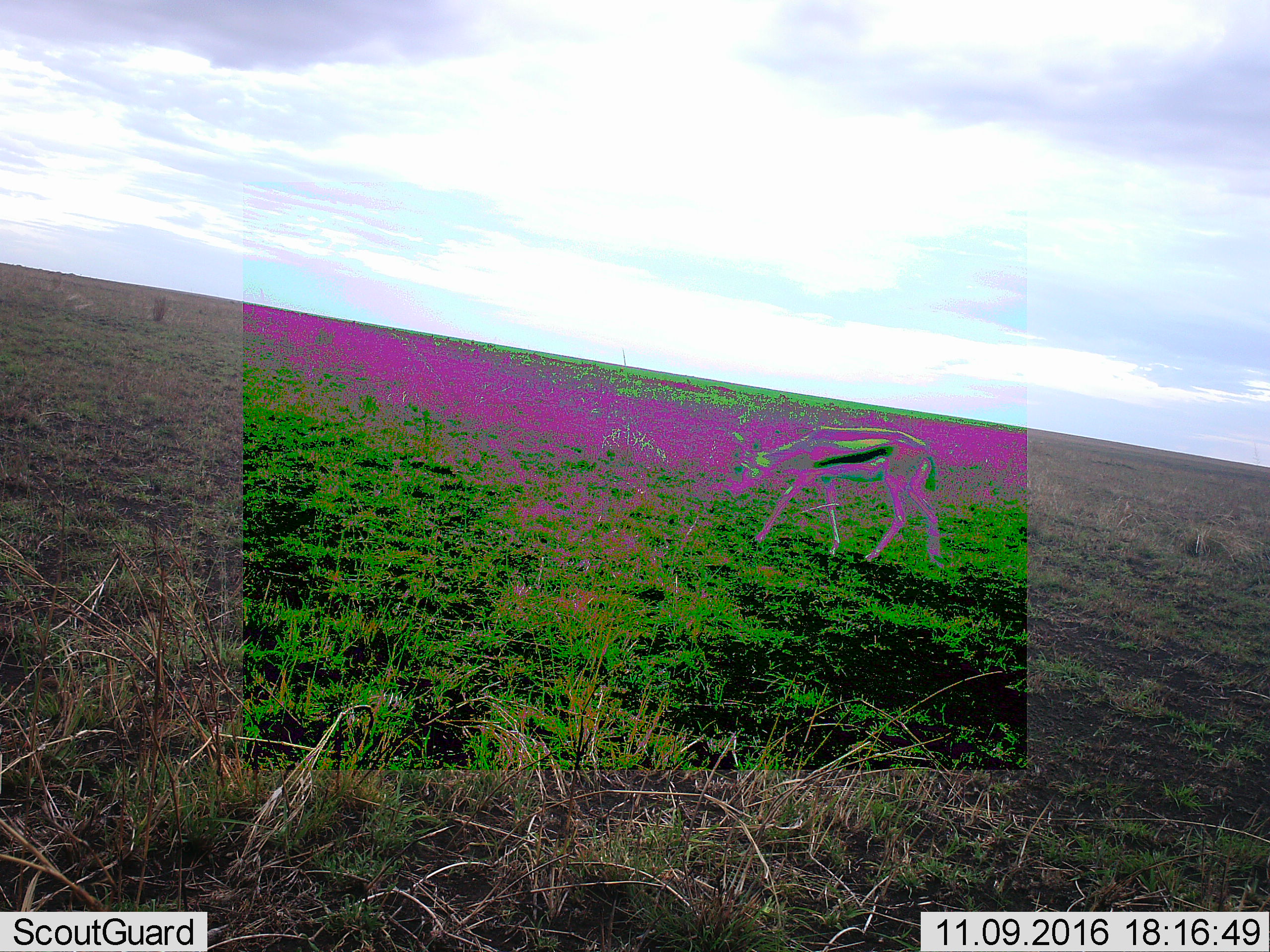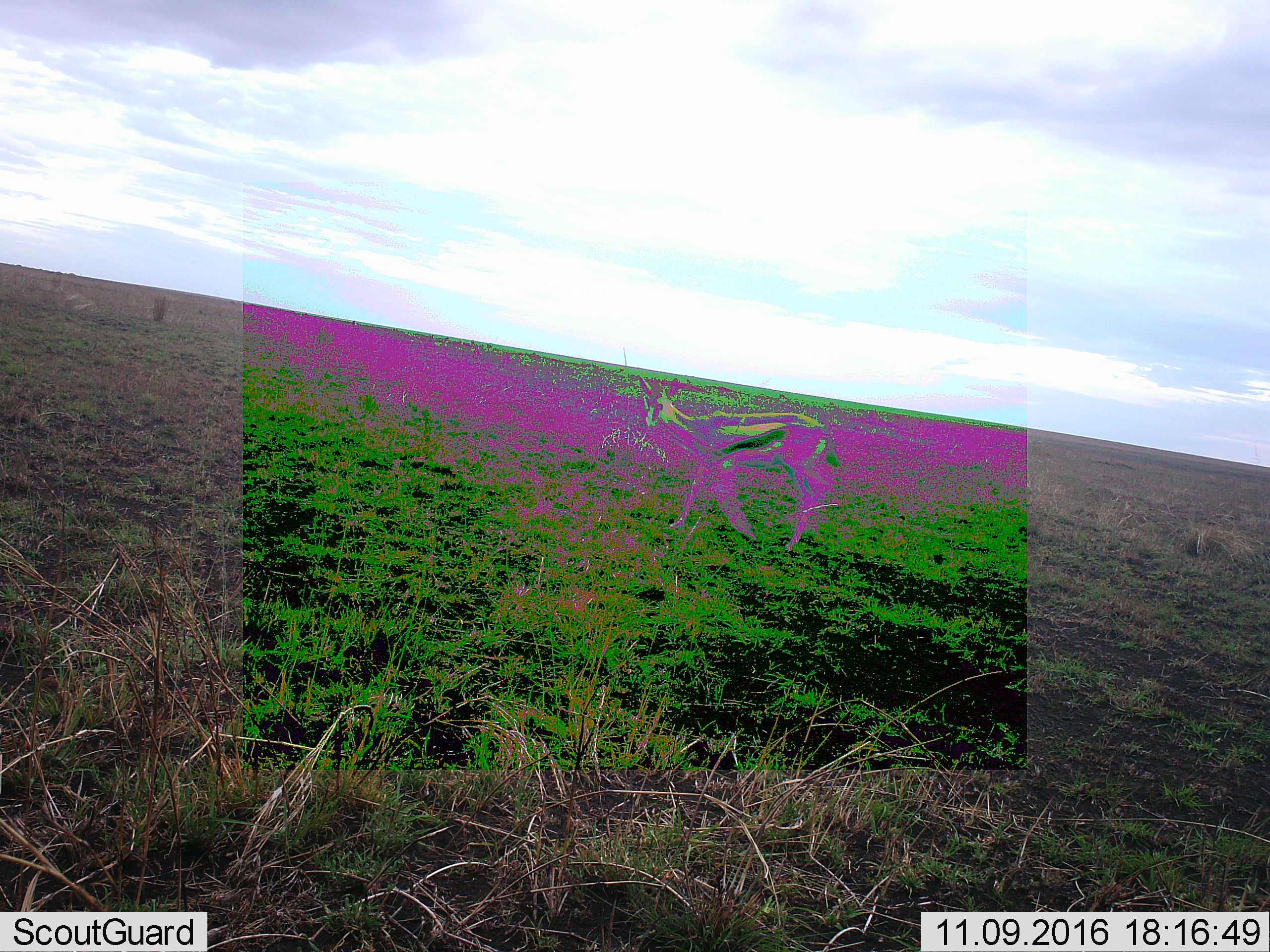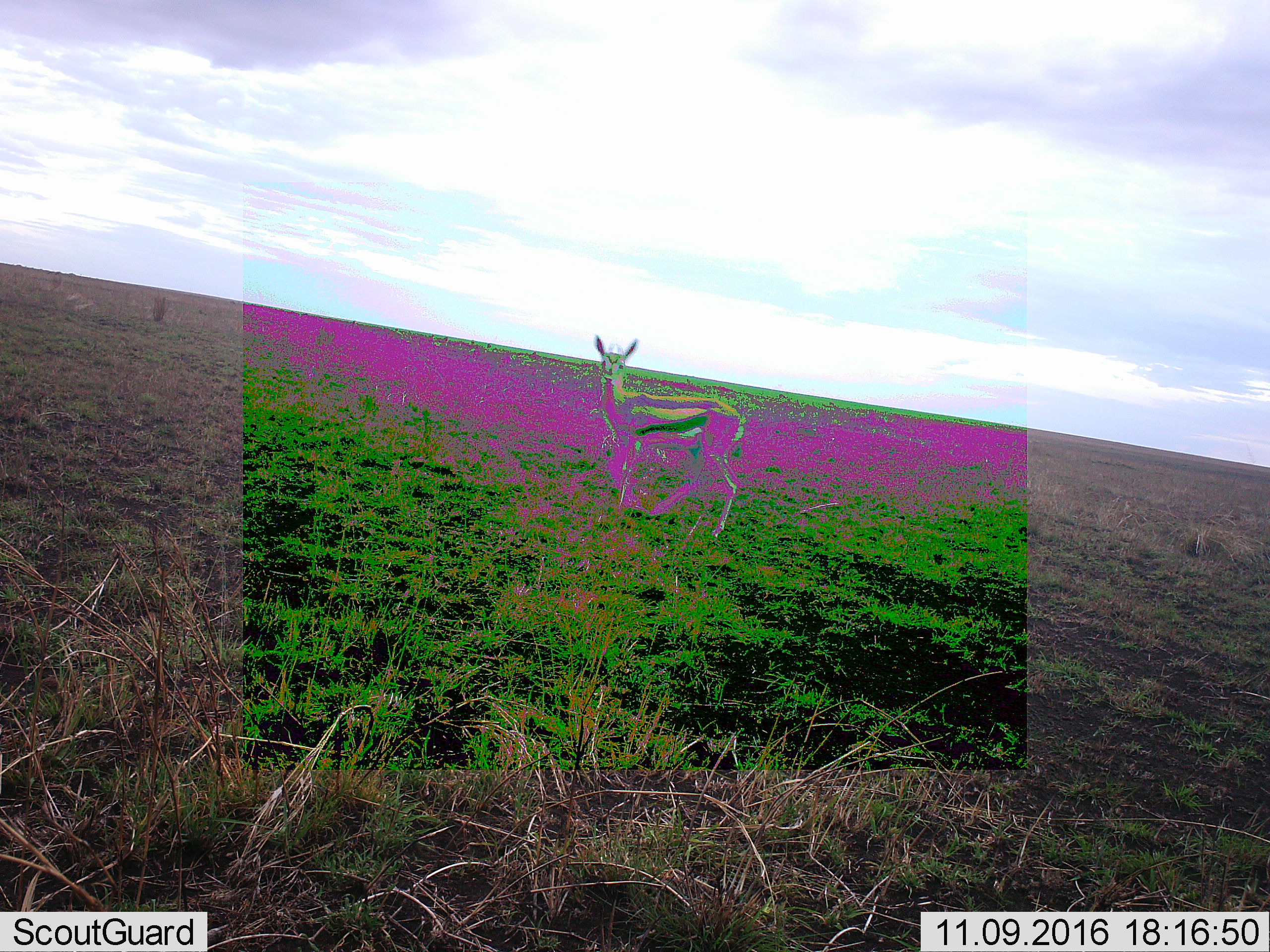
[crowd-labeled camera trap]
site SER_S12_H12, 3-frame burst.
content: unidentified animal